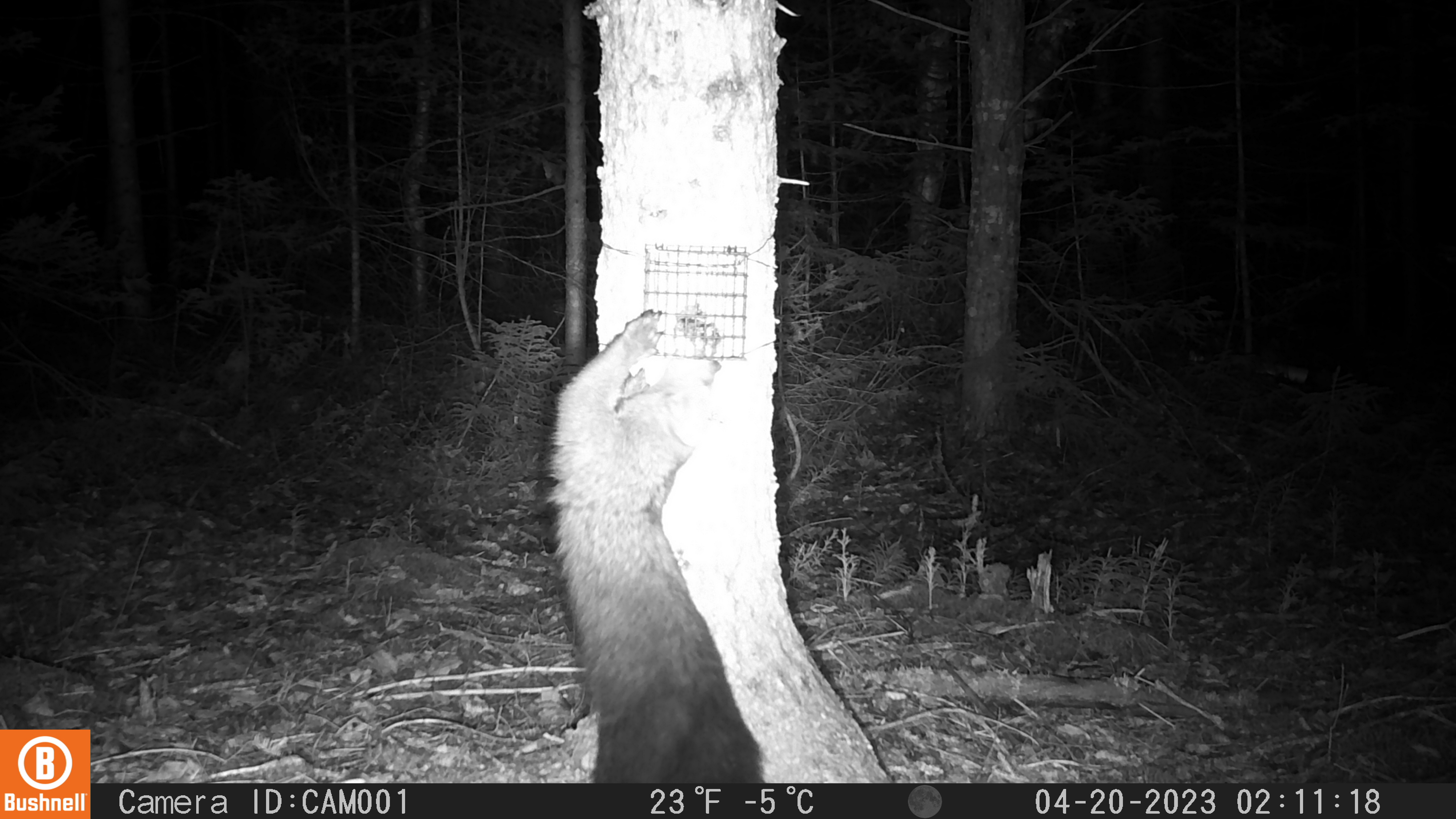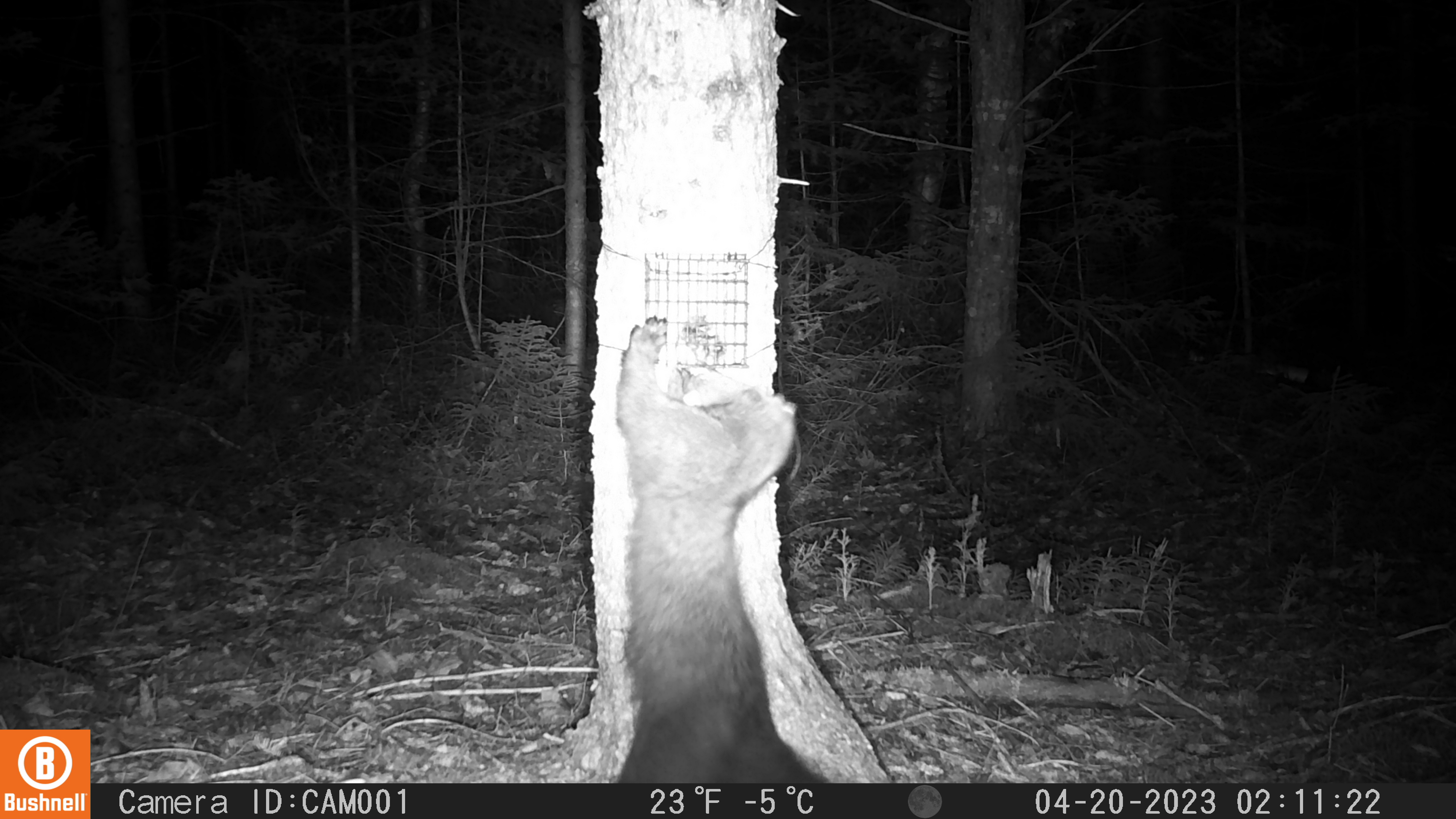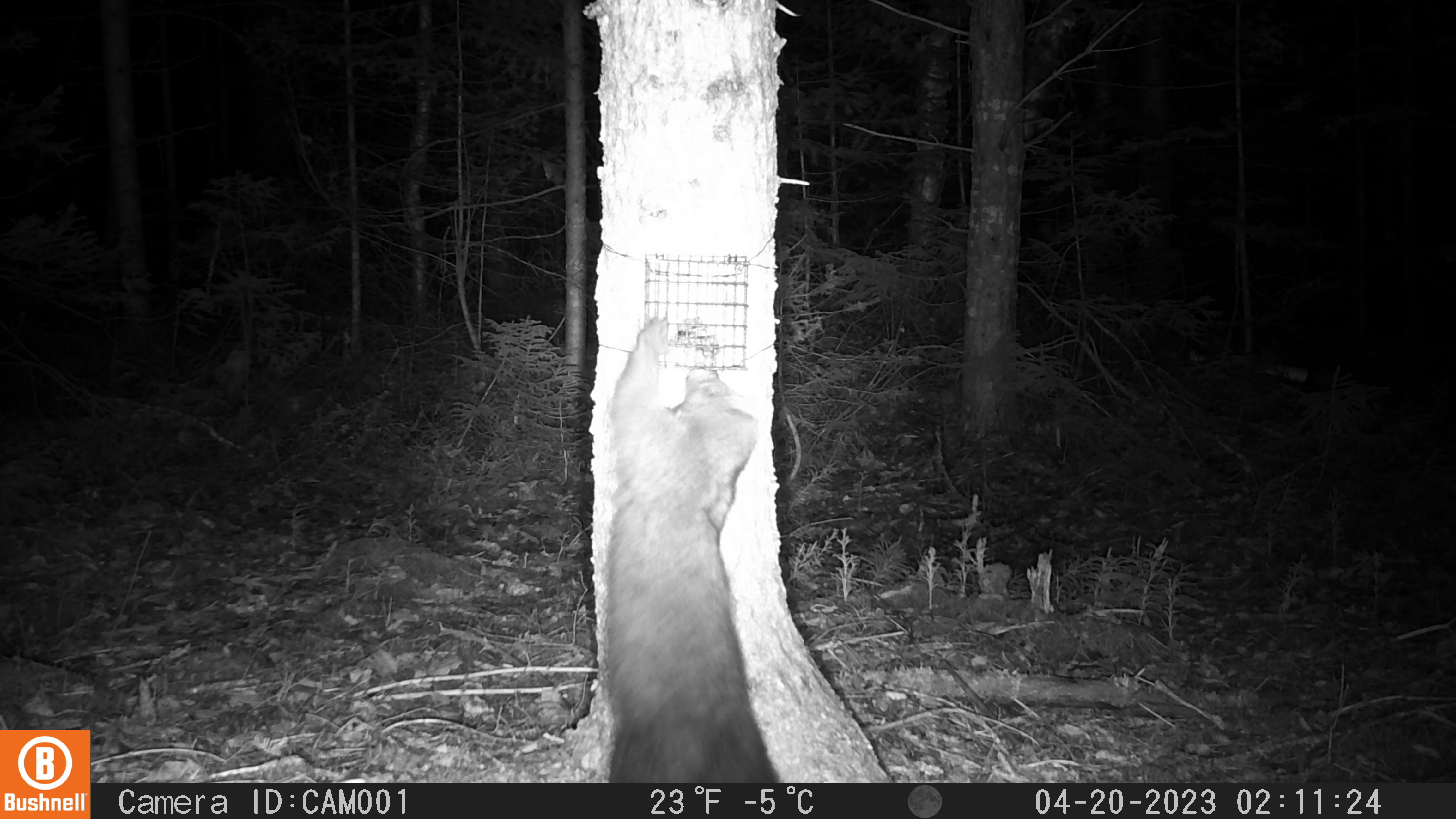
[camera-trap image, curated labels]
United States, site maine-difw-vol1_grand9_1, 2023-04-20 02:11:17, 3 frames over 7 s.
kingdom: Animalia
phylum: Chordata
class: Mammalia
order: Carnivora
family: Mustelidae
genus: Pekania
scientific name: Pekania pennanti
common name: fisher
Fisher (Pekania pennanti).